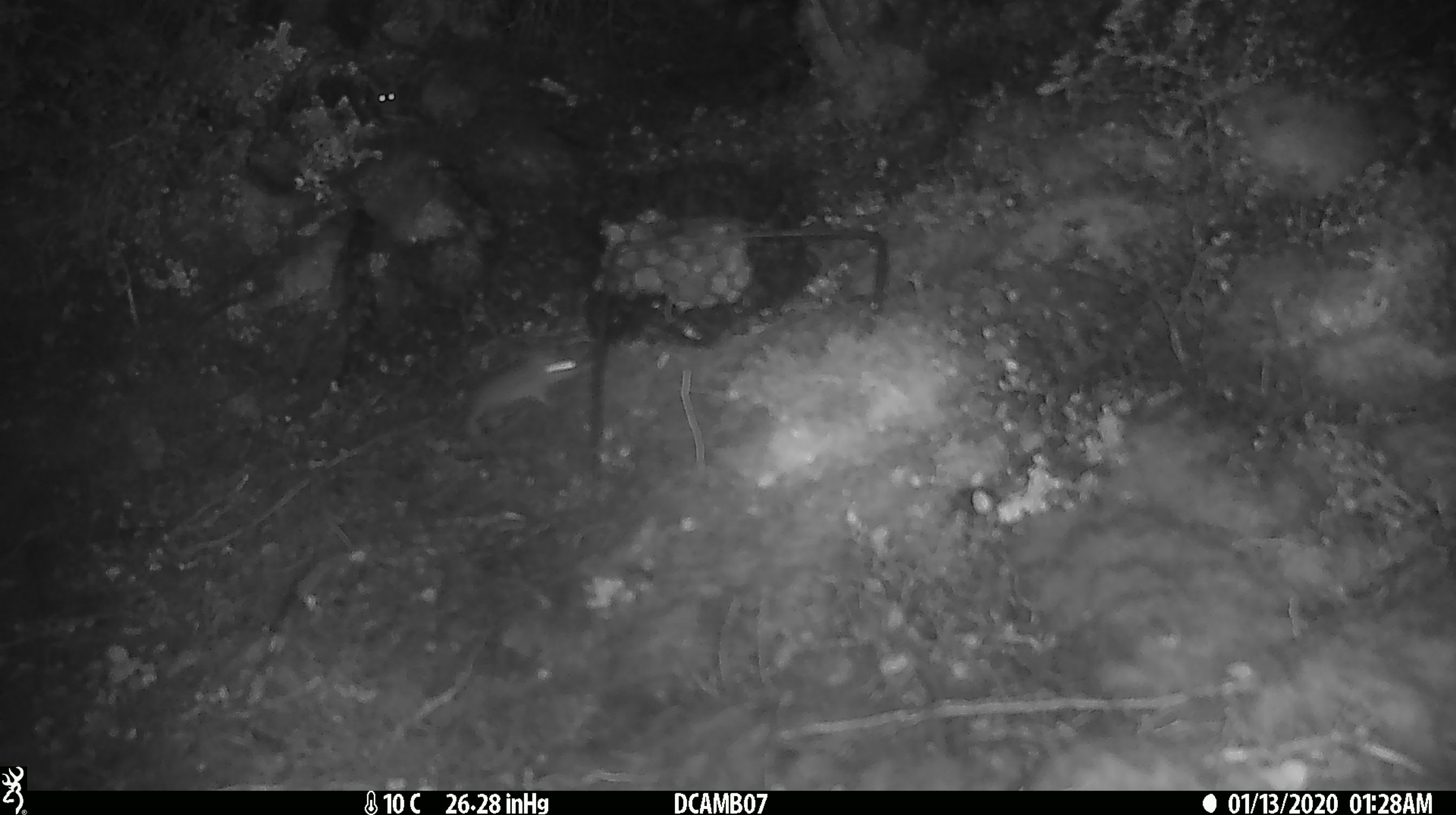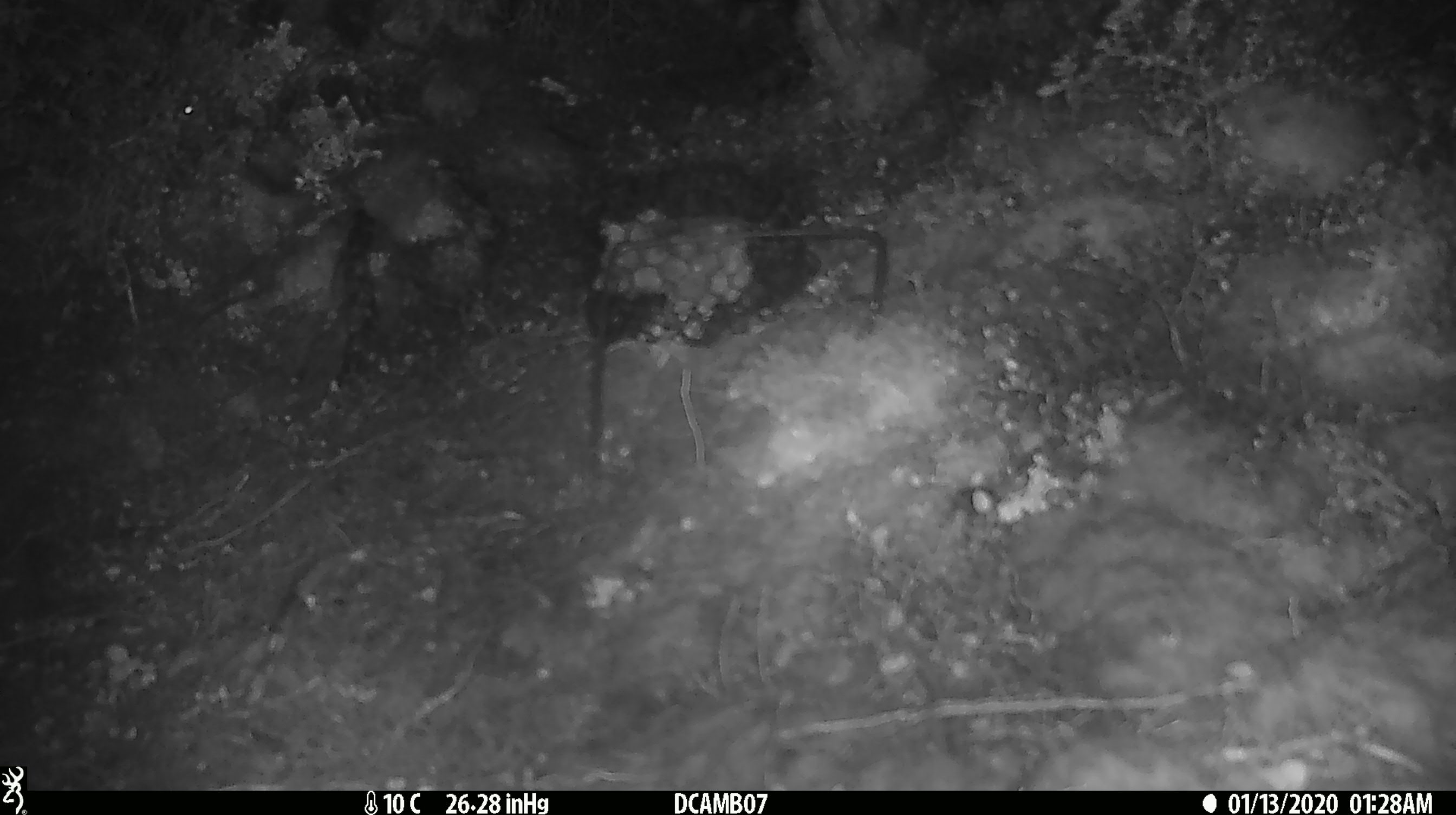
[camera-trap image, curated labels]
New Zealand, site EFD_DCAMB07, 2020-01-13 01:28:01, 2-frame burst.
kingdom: Animalia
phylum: Chordata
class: Mammalia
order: Rodentia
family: Muridae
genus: Mus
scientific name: Mus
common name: mouse